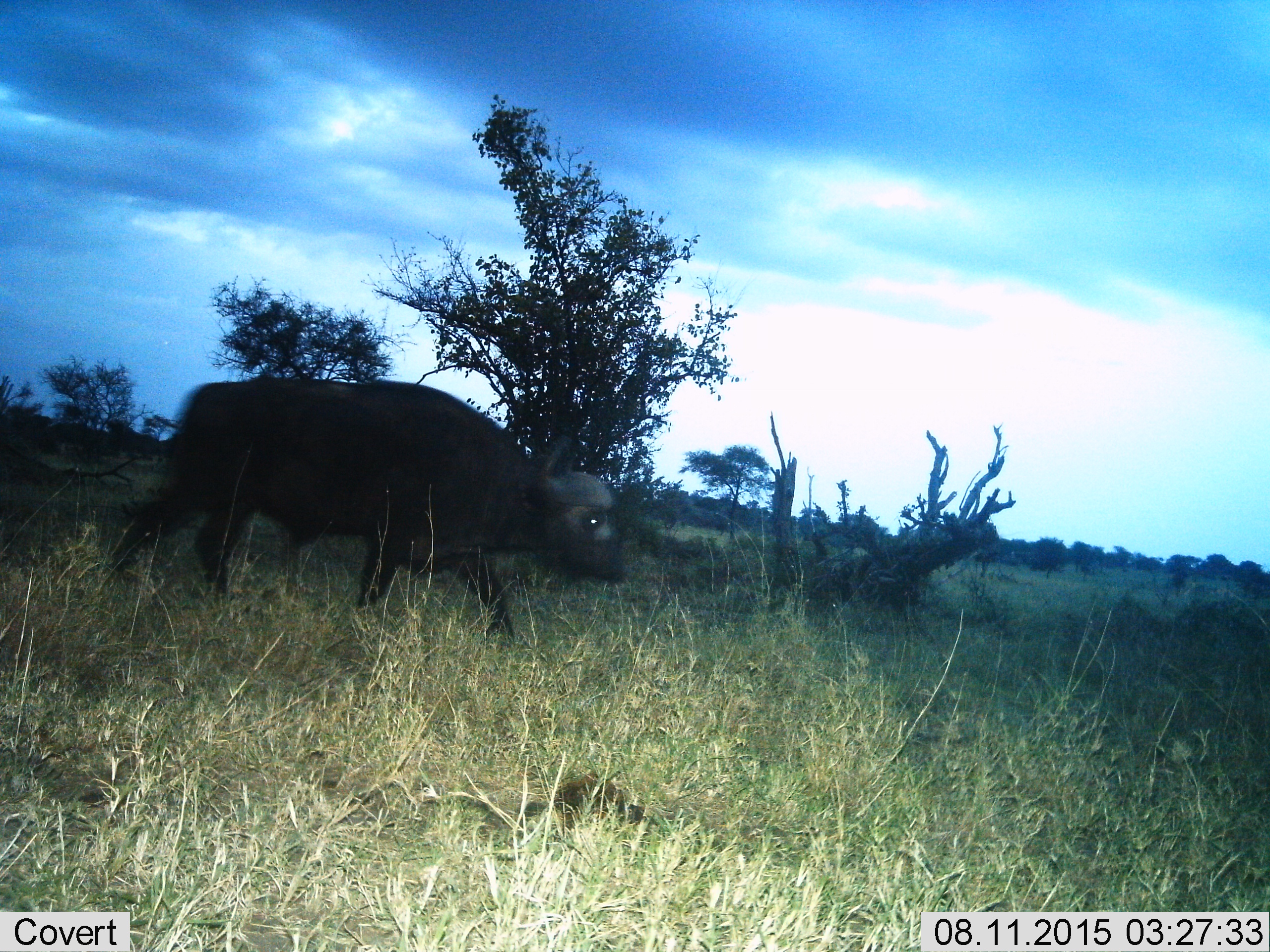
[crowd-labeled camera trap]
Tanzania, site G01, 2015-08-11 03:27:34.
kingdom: Animalia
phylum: Chordata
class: Mammalia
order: Artiodactyla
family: Bovidae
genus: Syncerus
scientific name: Syncerus caffer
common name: cape buffalo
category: buffalo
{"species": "buffalo (cape buffalo) (Syncerus caffer)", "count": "1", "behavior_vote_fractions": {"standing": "18%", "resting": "0%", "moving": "88%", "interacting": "0%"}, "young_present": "0%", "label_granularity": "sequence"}